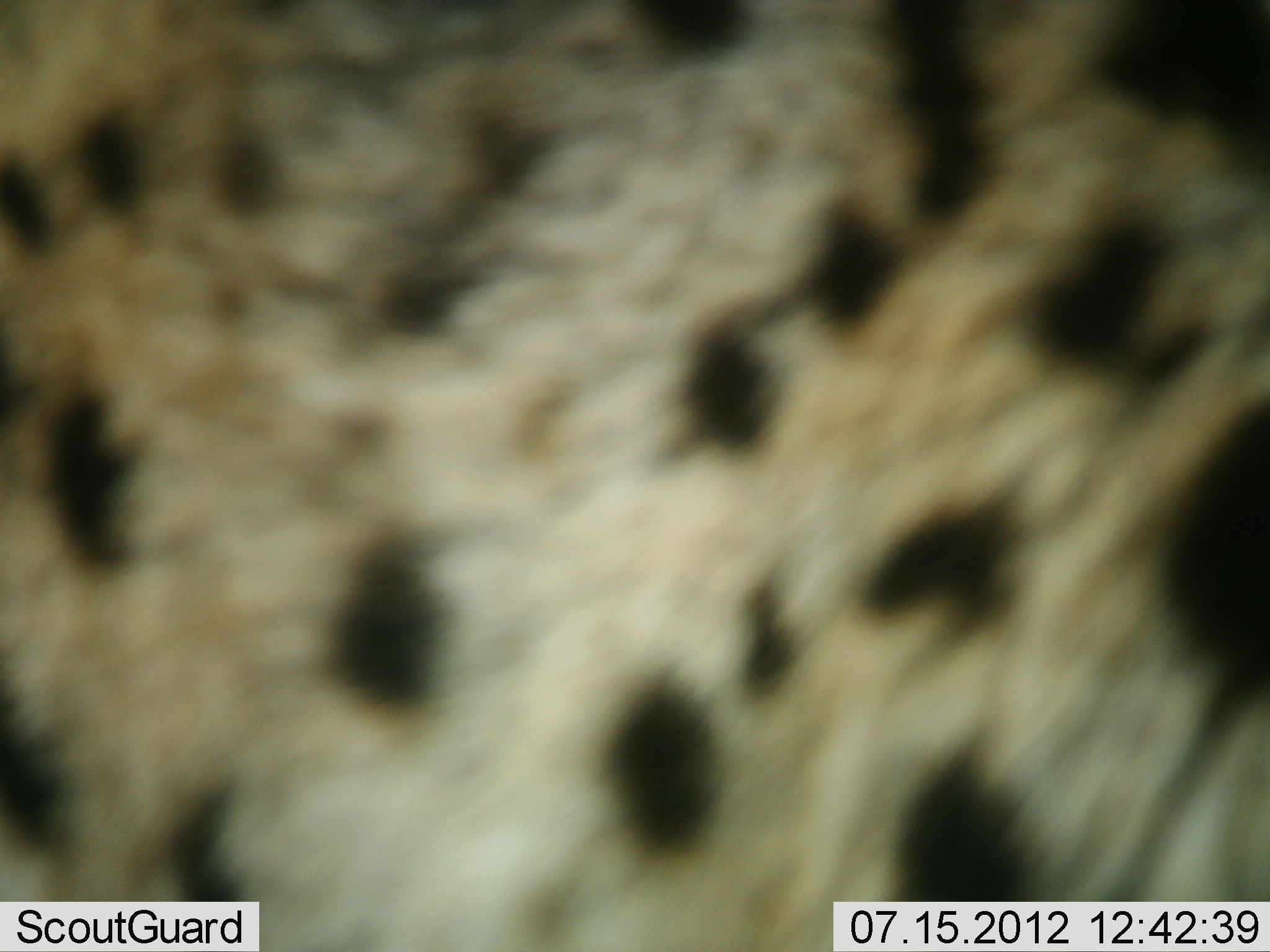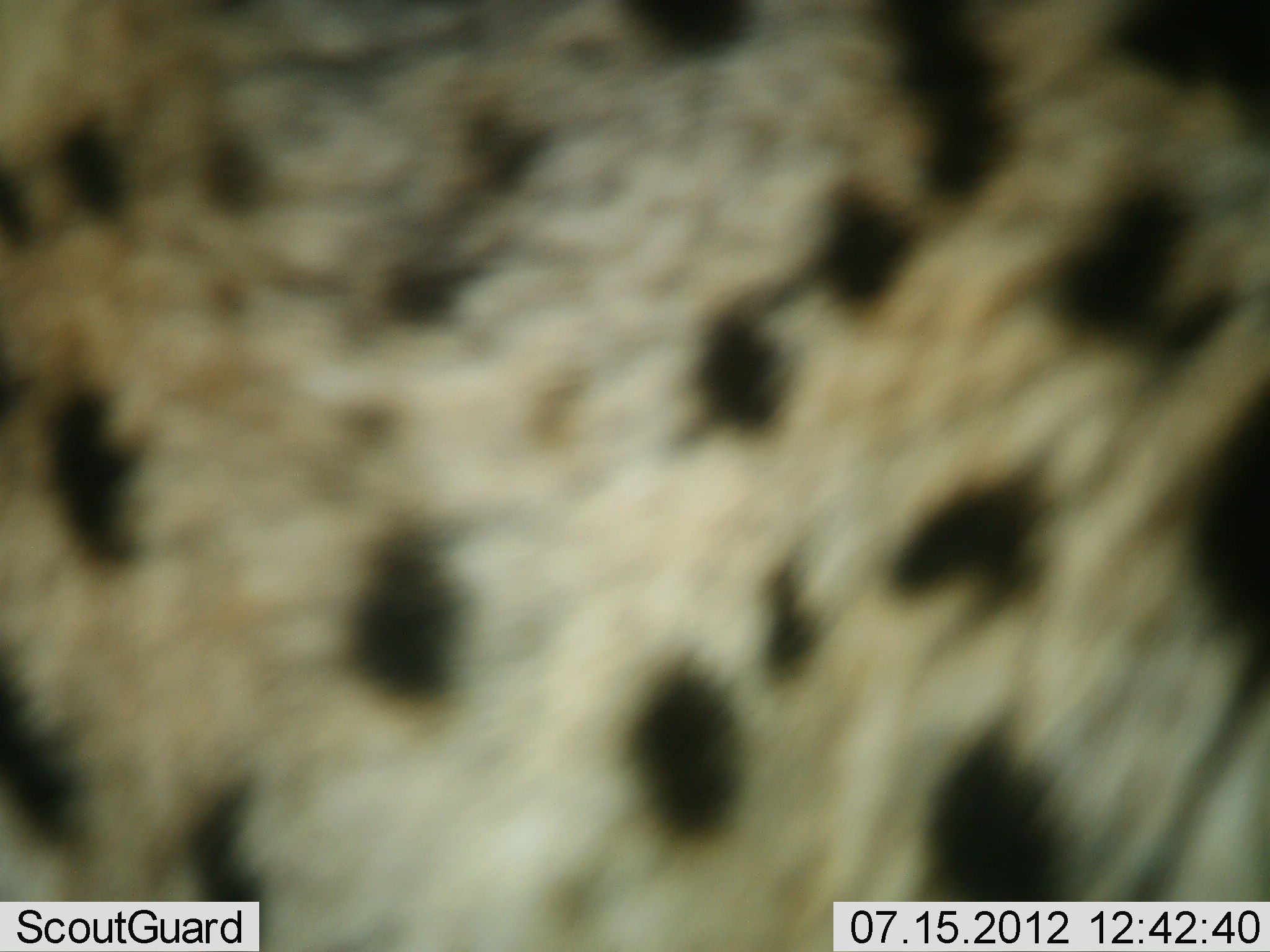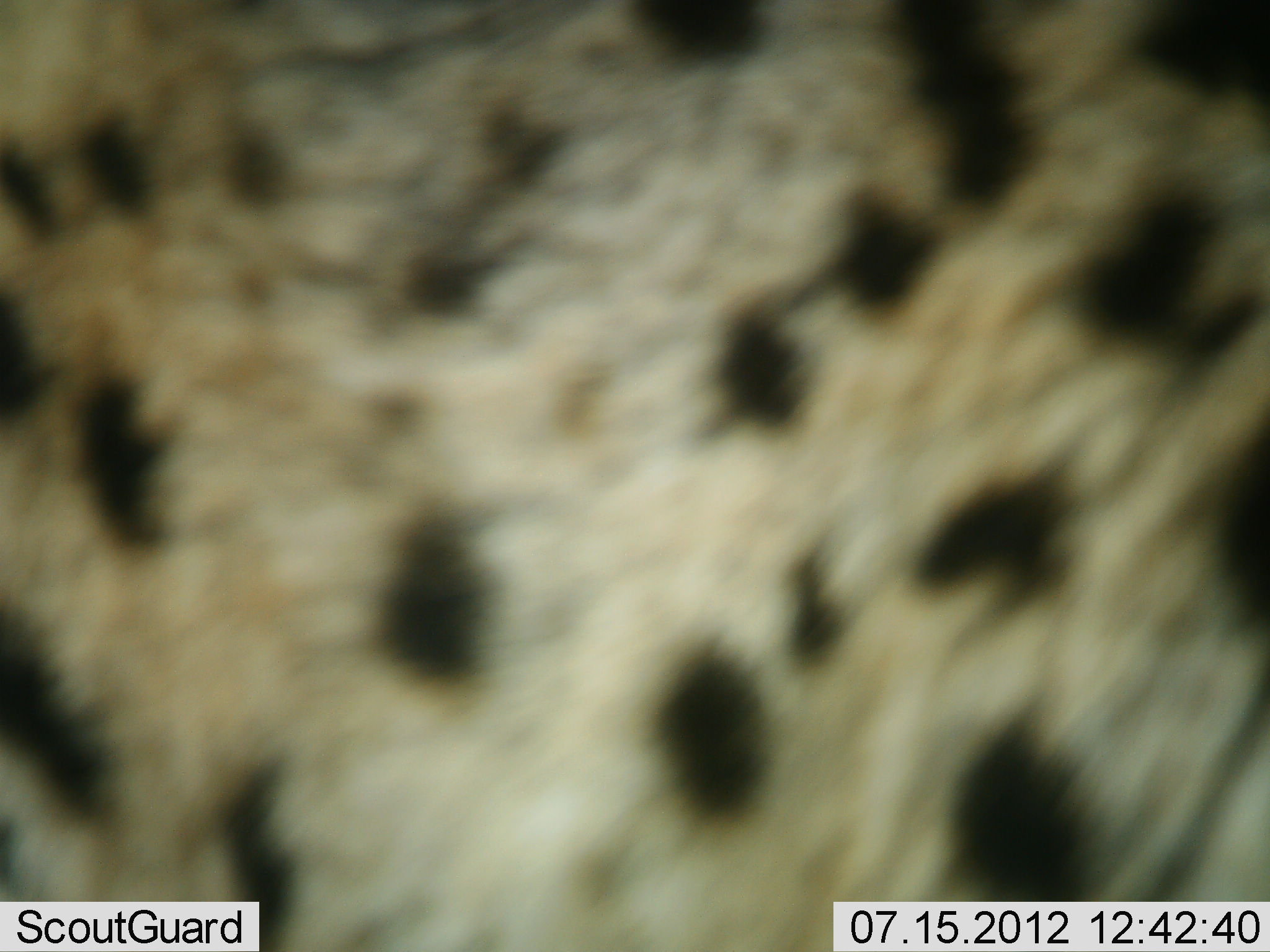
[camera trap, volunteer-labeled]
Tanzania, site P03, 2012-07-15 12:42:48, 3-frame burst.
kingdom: Animalia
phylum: Chordata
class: Mammalia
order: Carnivora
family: Felidae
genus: Acinonyx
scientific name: Acinonyx jubatus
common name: cheetah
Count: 1.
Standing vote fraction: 80%.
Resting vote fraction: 10%.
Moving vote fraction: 10%.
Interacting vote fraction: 0%.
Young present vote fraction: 0%.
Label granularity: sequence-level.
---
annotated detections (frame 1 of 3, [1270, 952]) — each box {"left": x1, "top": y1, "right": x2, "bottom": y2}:
animal: {"left": 0, "top": 0, "right": 1269, "bottom": 951}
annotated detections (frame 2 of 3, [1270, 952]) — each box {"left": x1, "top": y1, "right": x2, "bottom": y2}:
animal: {"left": 2, "top": 0, "right": 1269, "bottom": 951}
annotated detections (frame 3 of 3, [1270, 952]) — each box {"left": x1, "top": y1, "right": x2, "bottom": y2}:
animal: {"left": 2, "top": 1, "right": 1269, "bottom": 952}